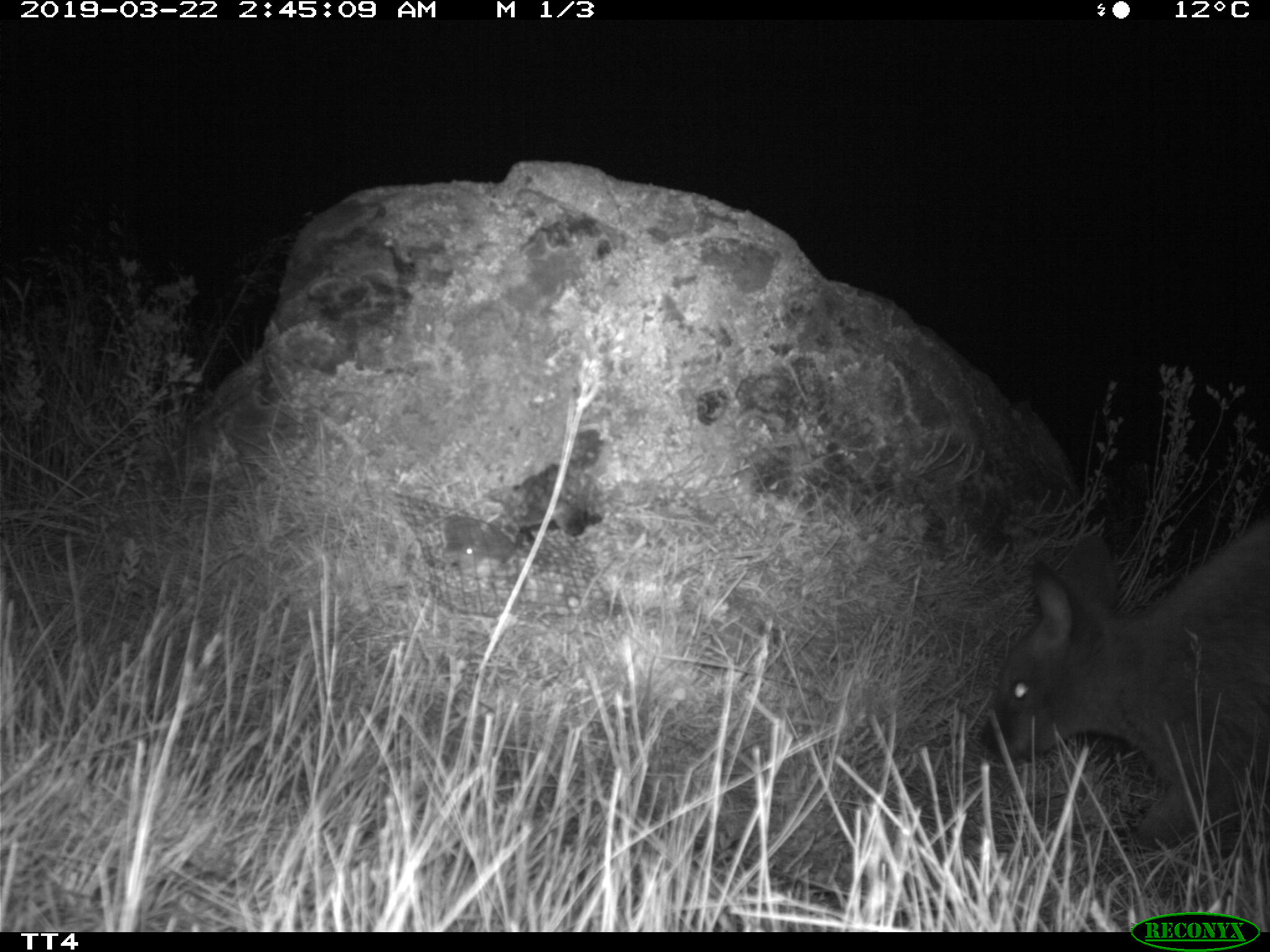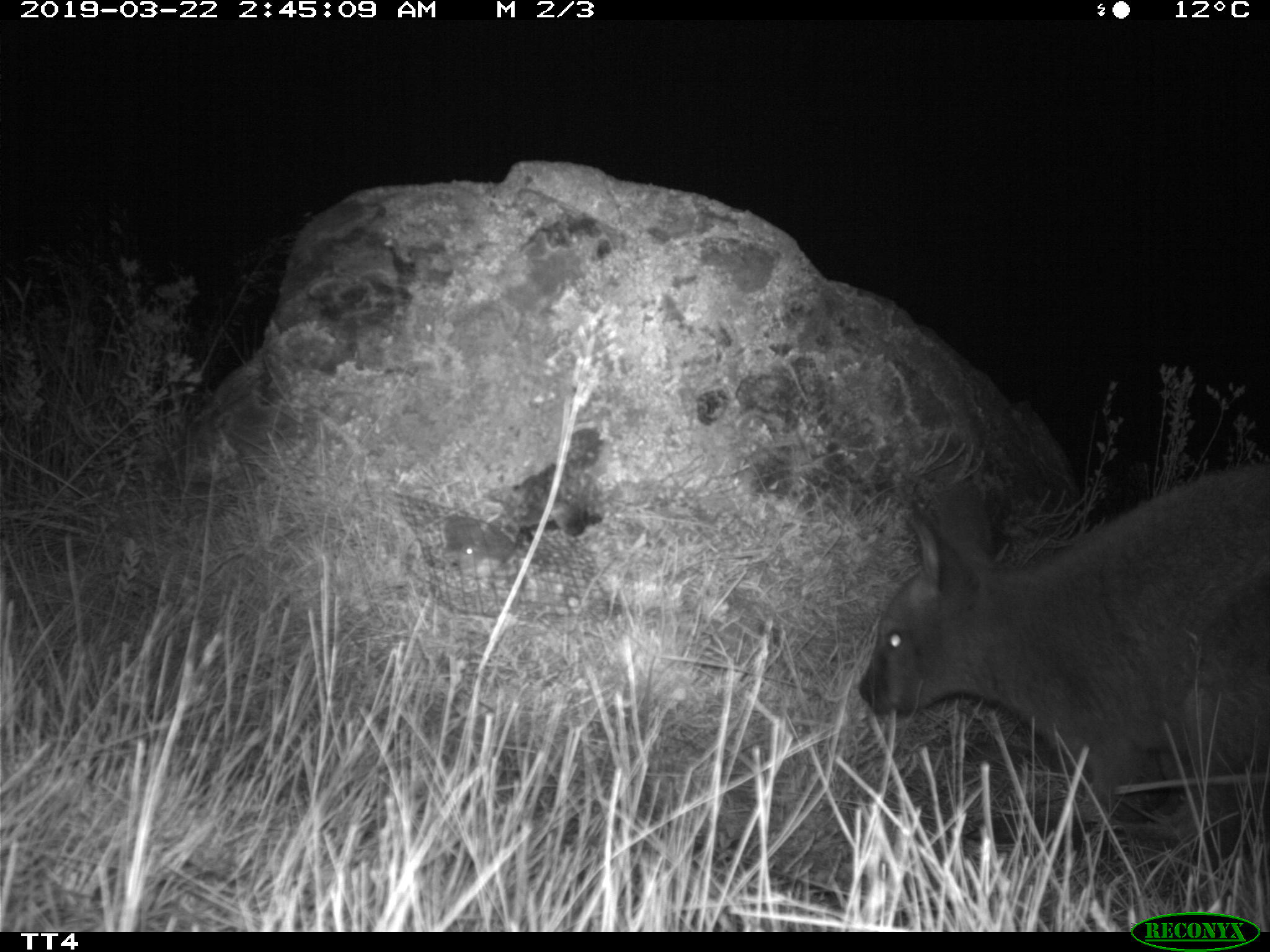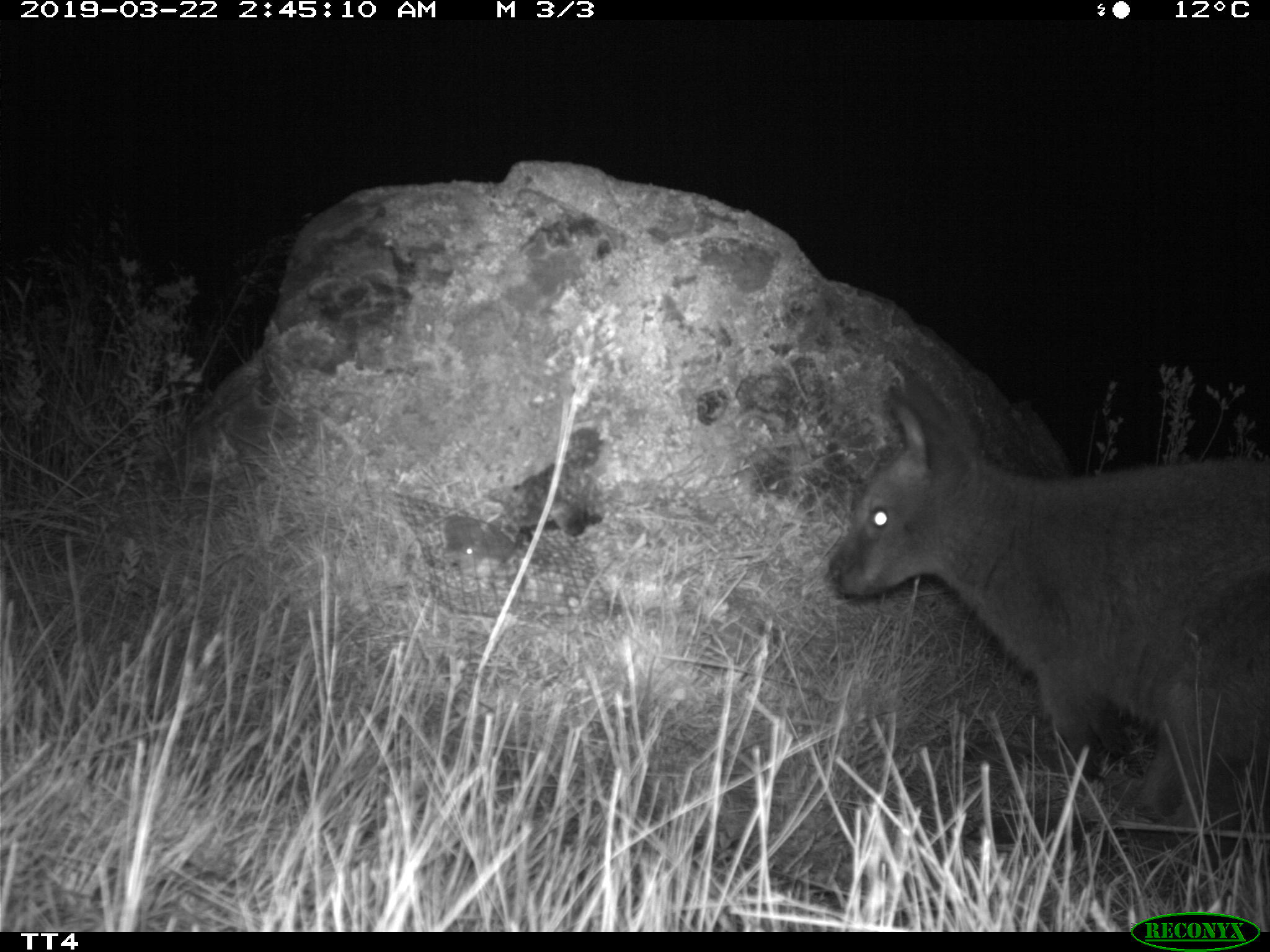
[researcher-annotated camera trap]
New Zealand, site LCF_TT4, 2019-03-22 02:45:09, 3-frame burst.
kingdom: Animalia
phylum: Chordata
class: Mammalia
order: Diprotodontia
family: Macropodidae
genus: Notamacropus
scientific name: Notamacropus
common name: wallaby